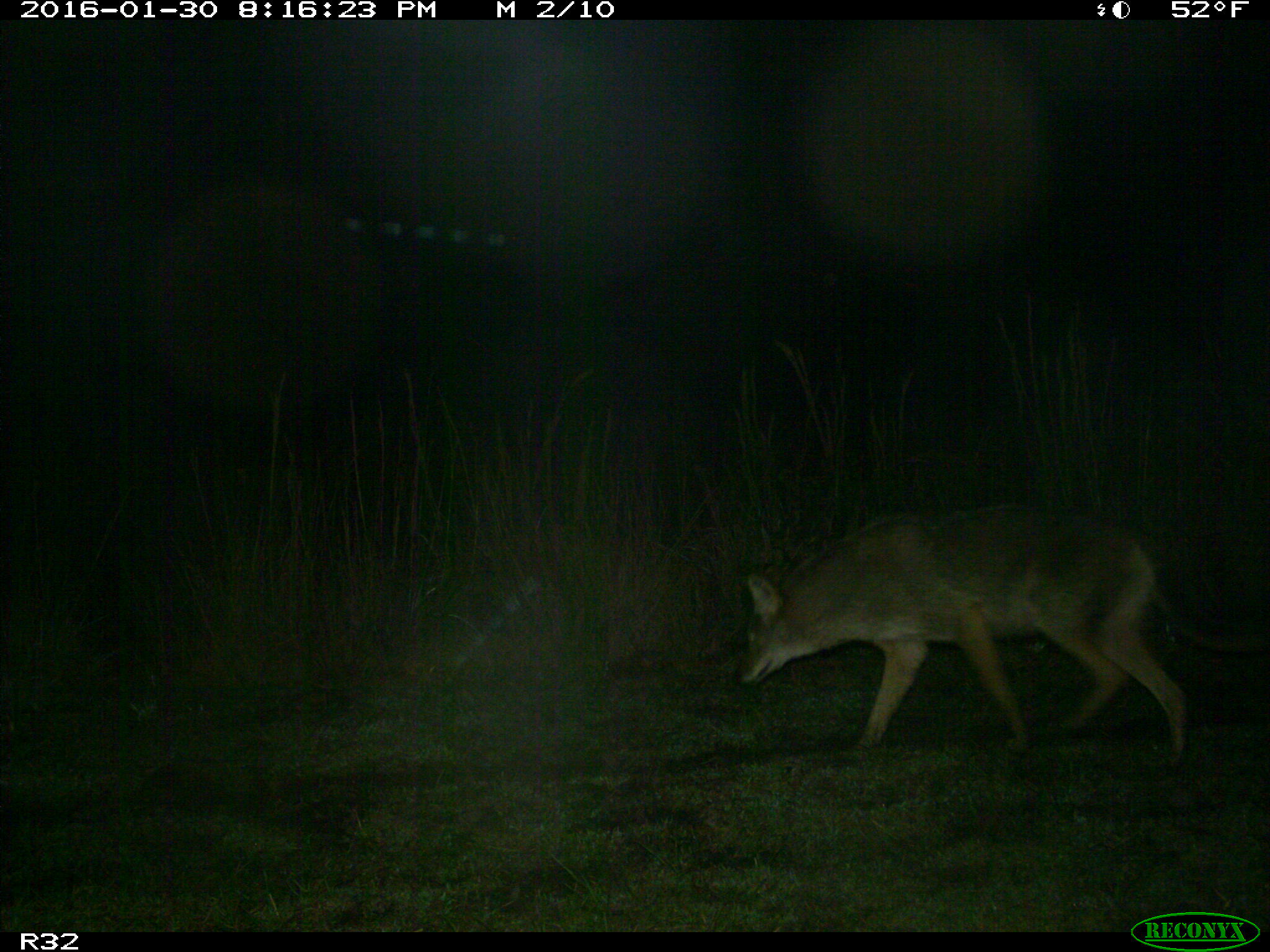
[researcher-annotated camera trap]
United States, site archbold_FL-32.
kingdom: Animalia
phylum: Chordata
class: Mammalia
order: Carnivora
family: Canidae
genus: Canis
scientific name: Canis latrans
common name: coyote